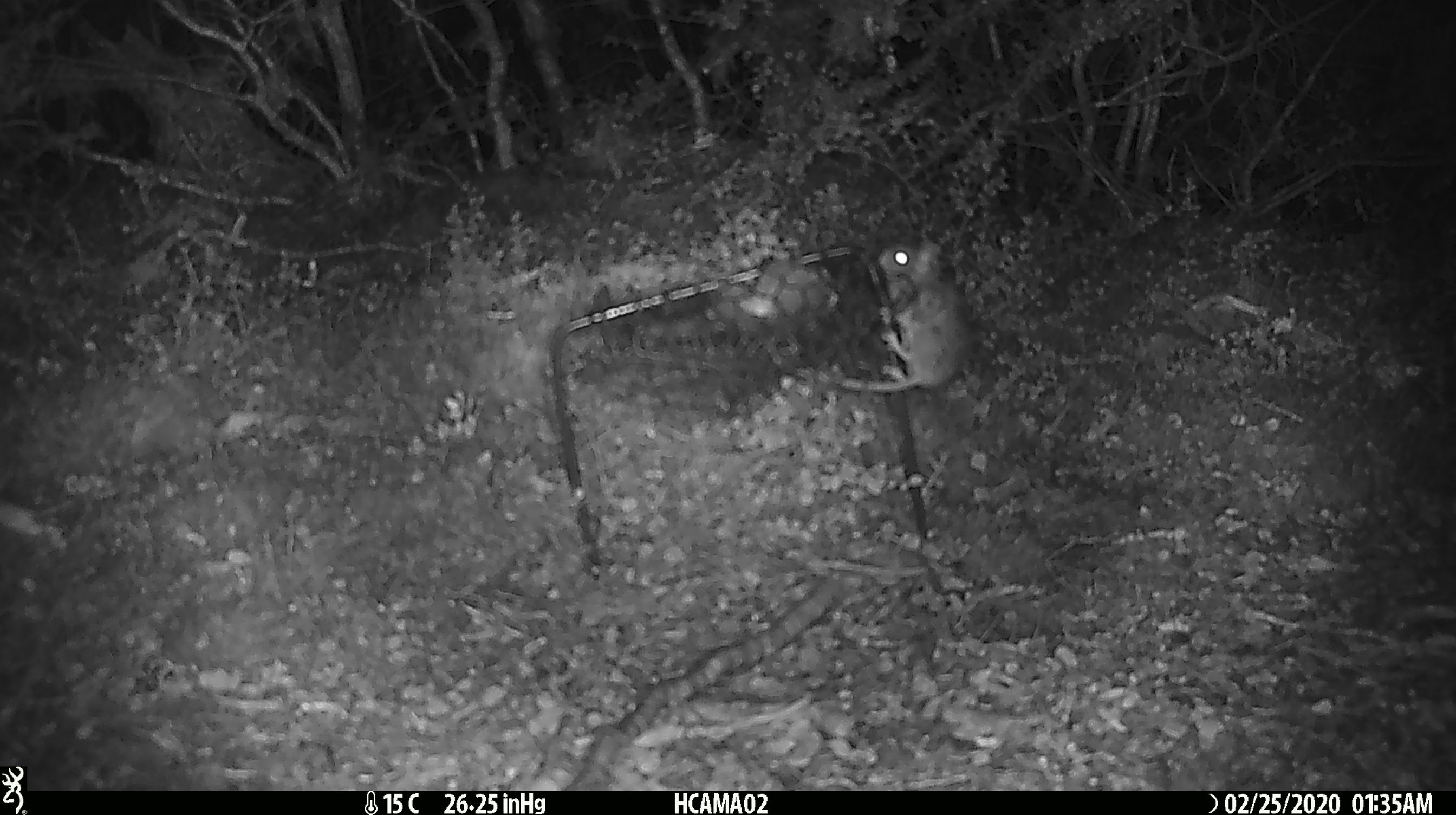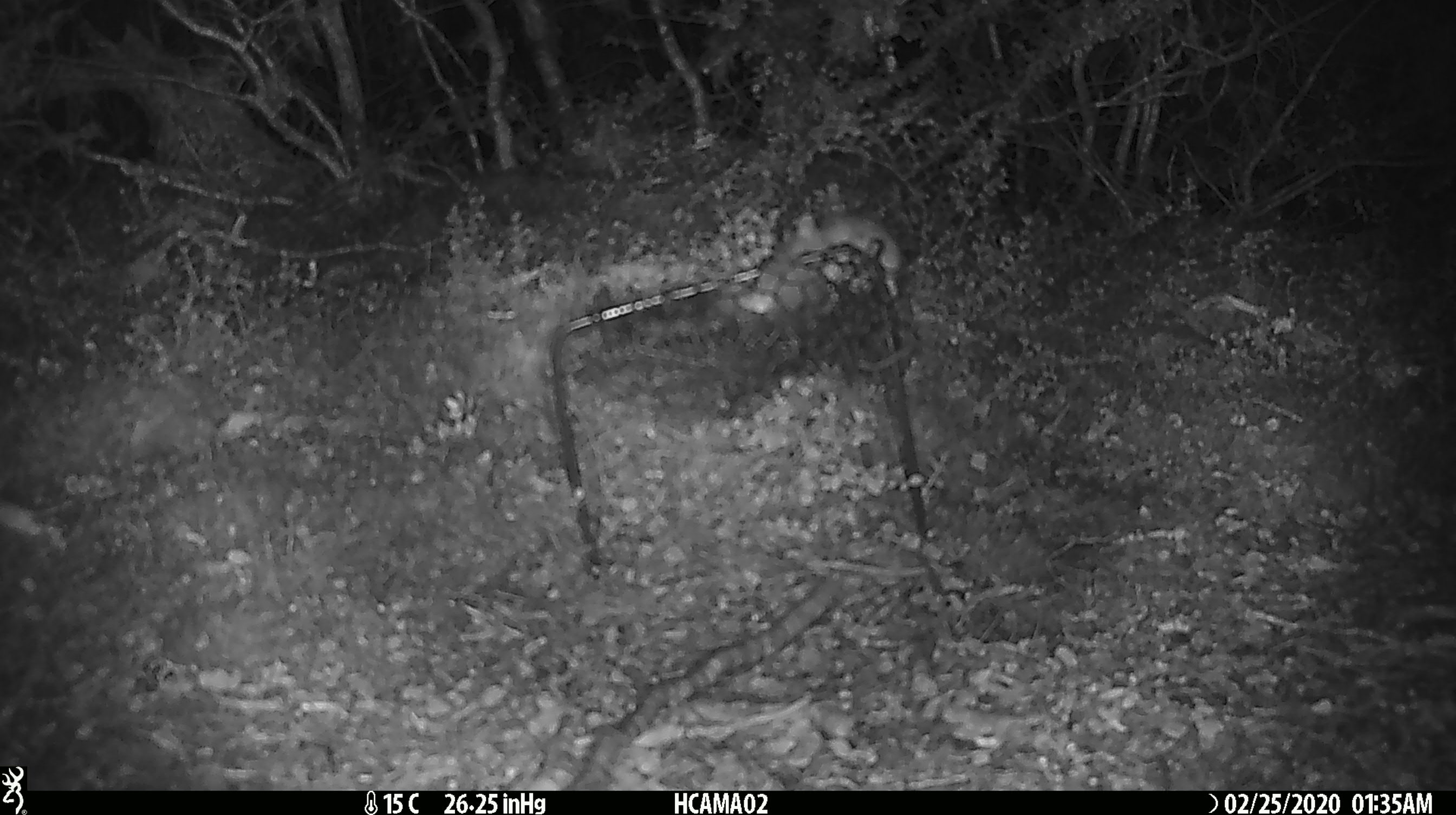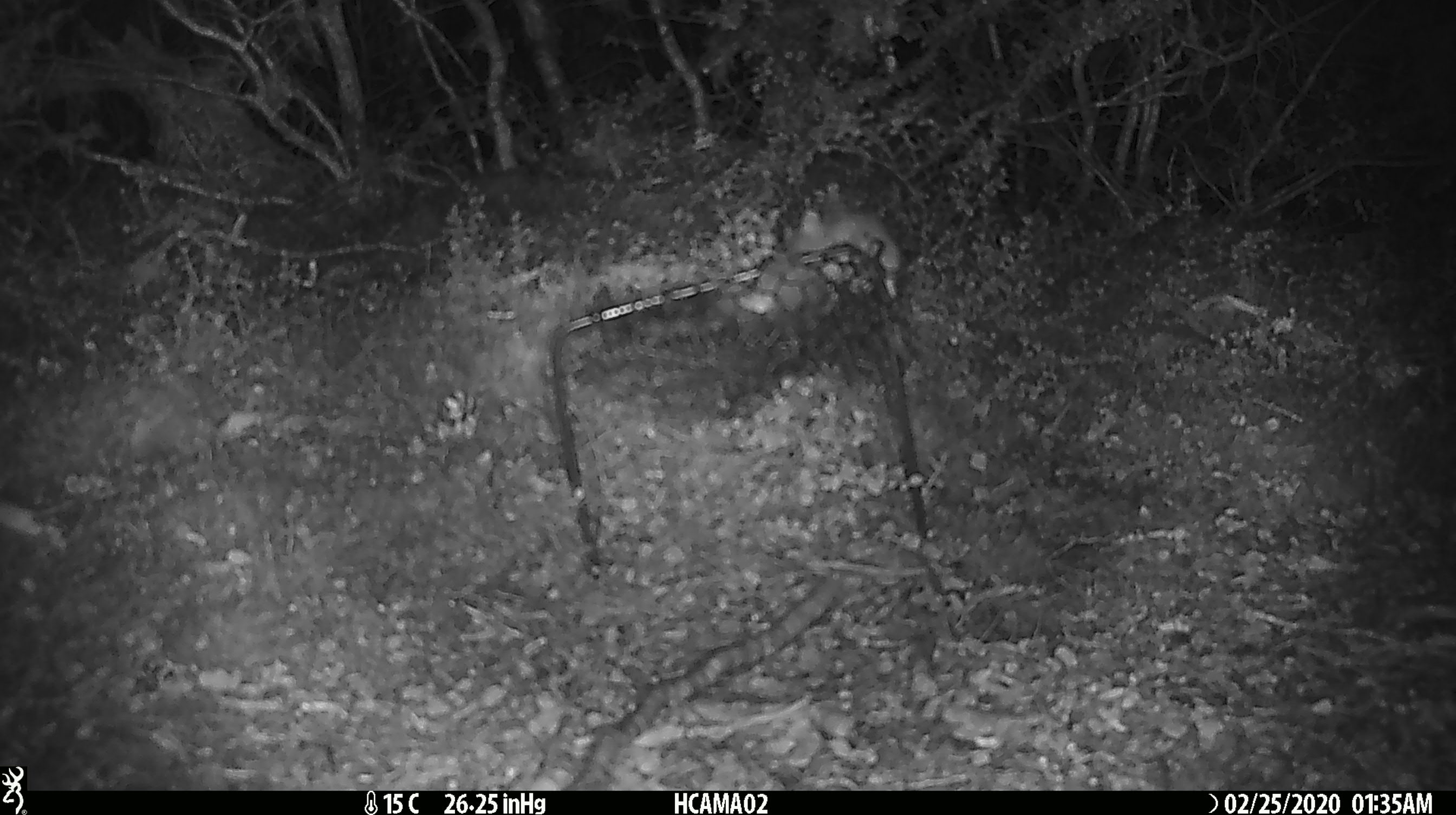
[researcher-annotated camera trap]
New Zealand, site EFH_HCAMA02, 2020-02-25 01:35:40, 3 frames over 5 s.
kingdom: Animalia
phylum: Chordata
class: Mammalia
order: Rodentia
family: Muridae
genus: Mus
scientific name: Mus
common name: mouse